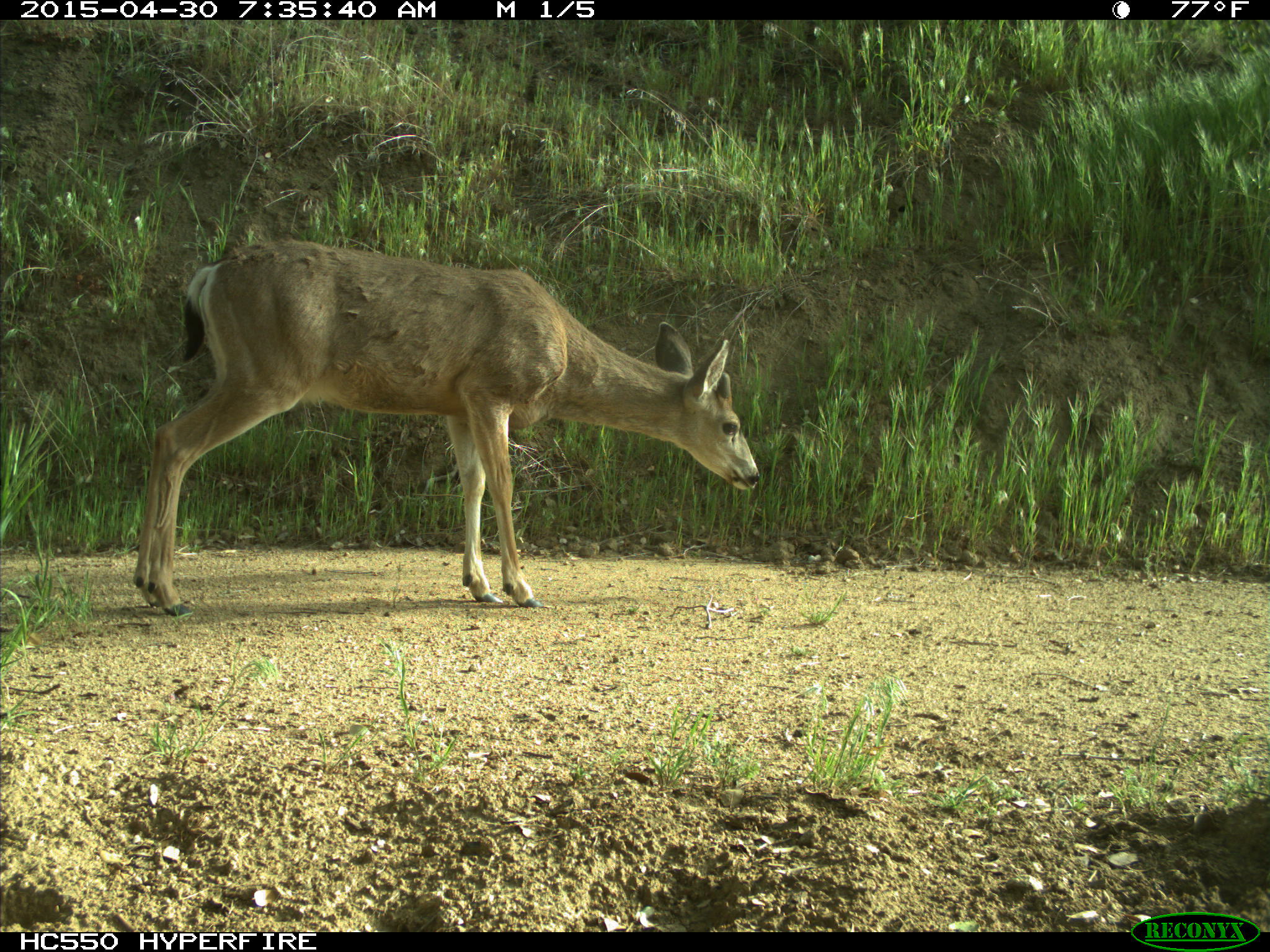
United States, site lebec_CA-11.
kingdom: Animalia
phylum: Chordata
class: Mammalia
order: Artiodactyla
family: Cervidae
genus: Odocoileus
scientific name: Odocoileus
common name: deer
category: unidentified deer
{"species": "unidentified deer (deer) (Odocoileus)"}